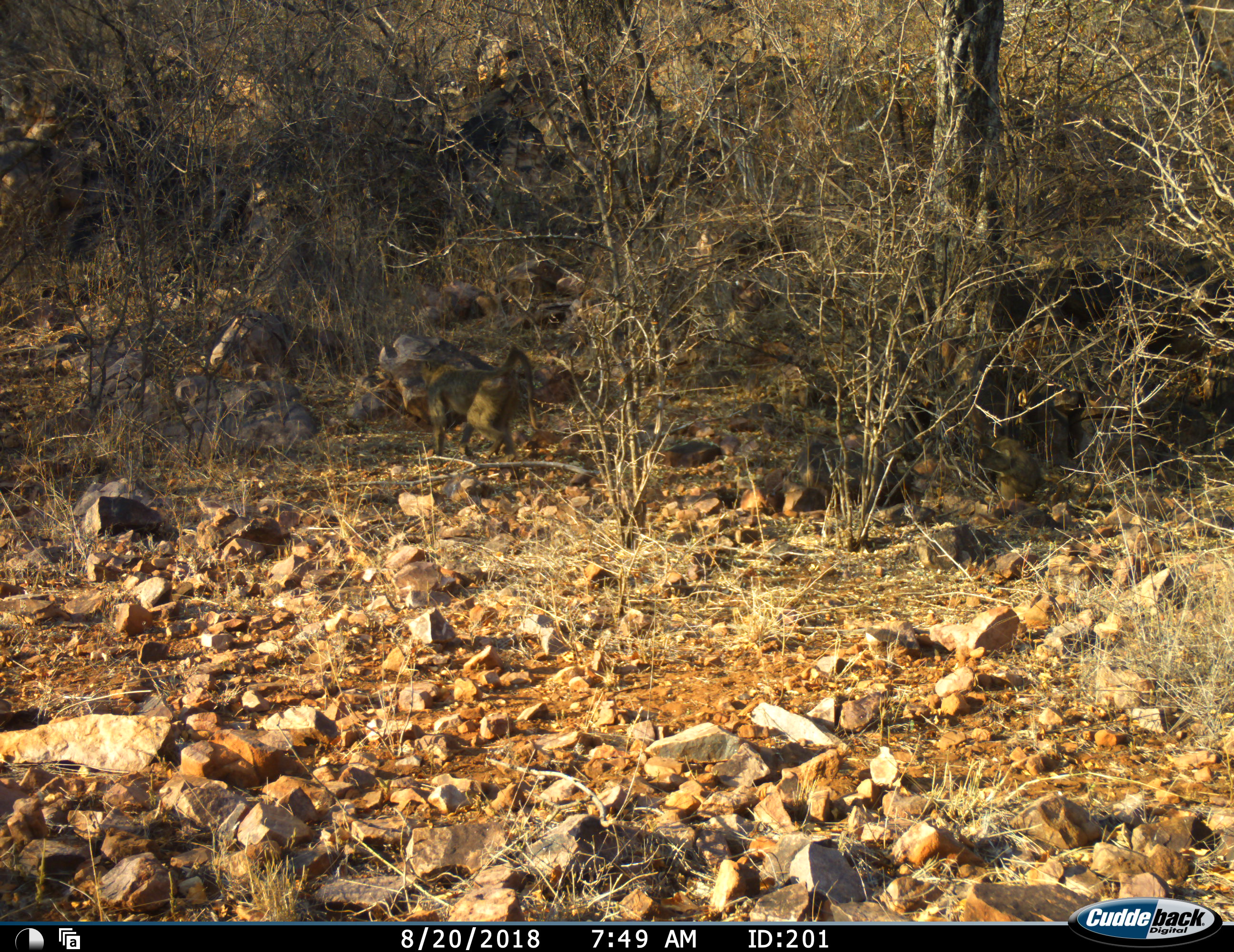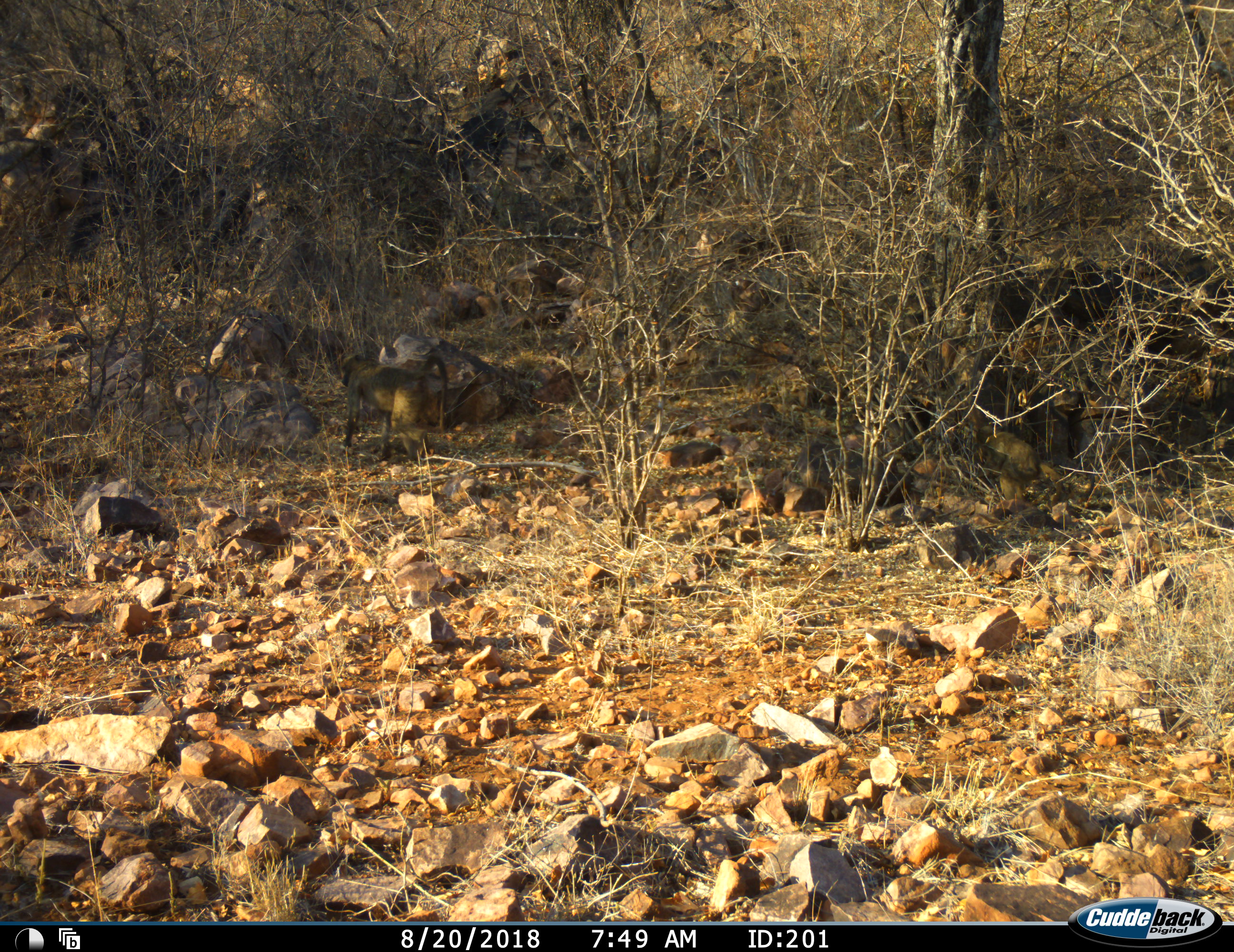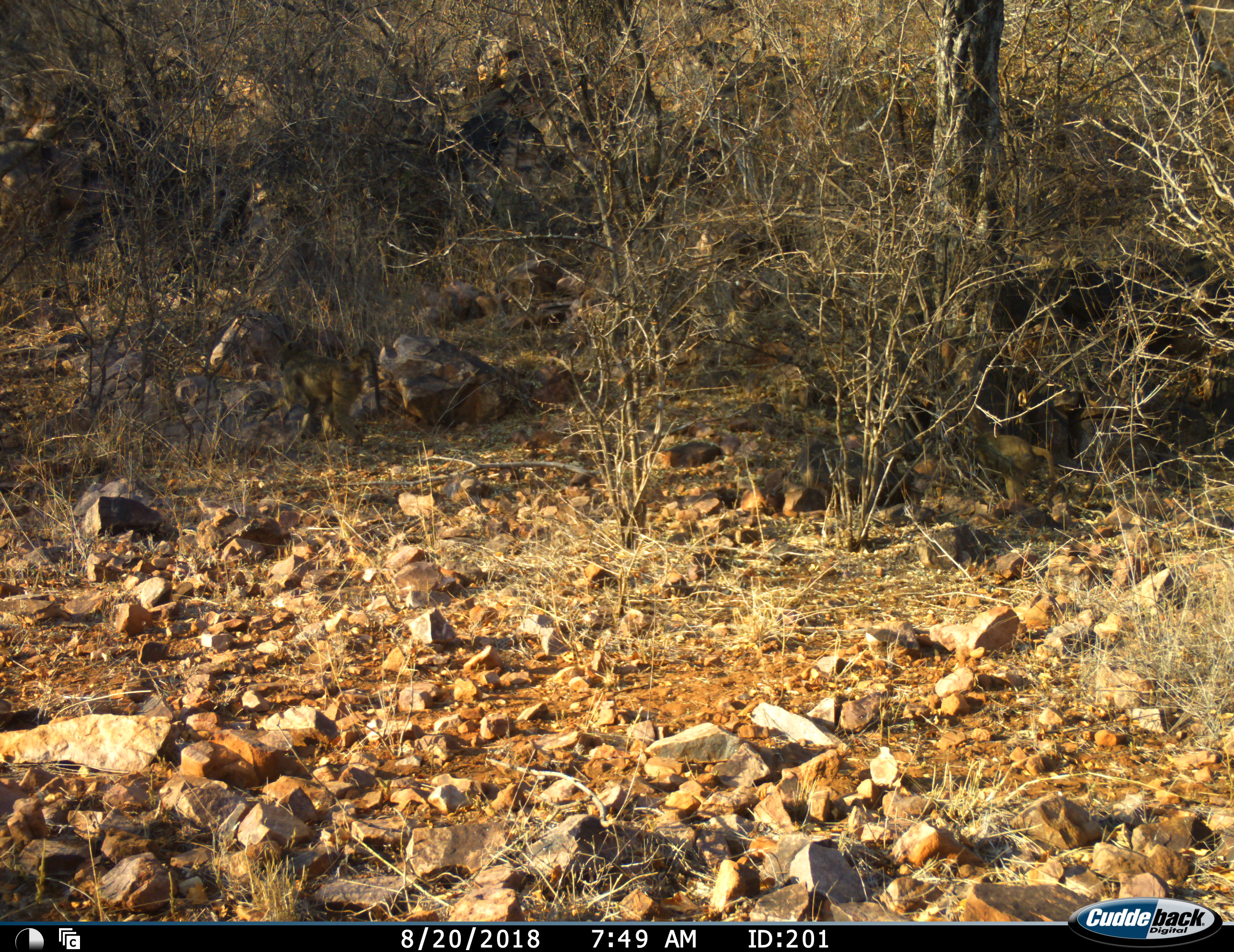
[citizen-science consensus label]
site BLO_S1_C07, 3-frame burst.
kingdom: Animalia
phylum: Chordata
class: Mammalia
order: Primates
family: Cercopithecidae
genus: Papio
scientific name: Papio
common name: baboon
Baboon (Papio), count 2. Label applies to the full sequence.